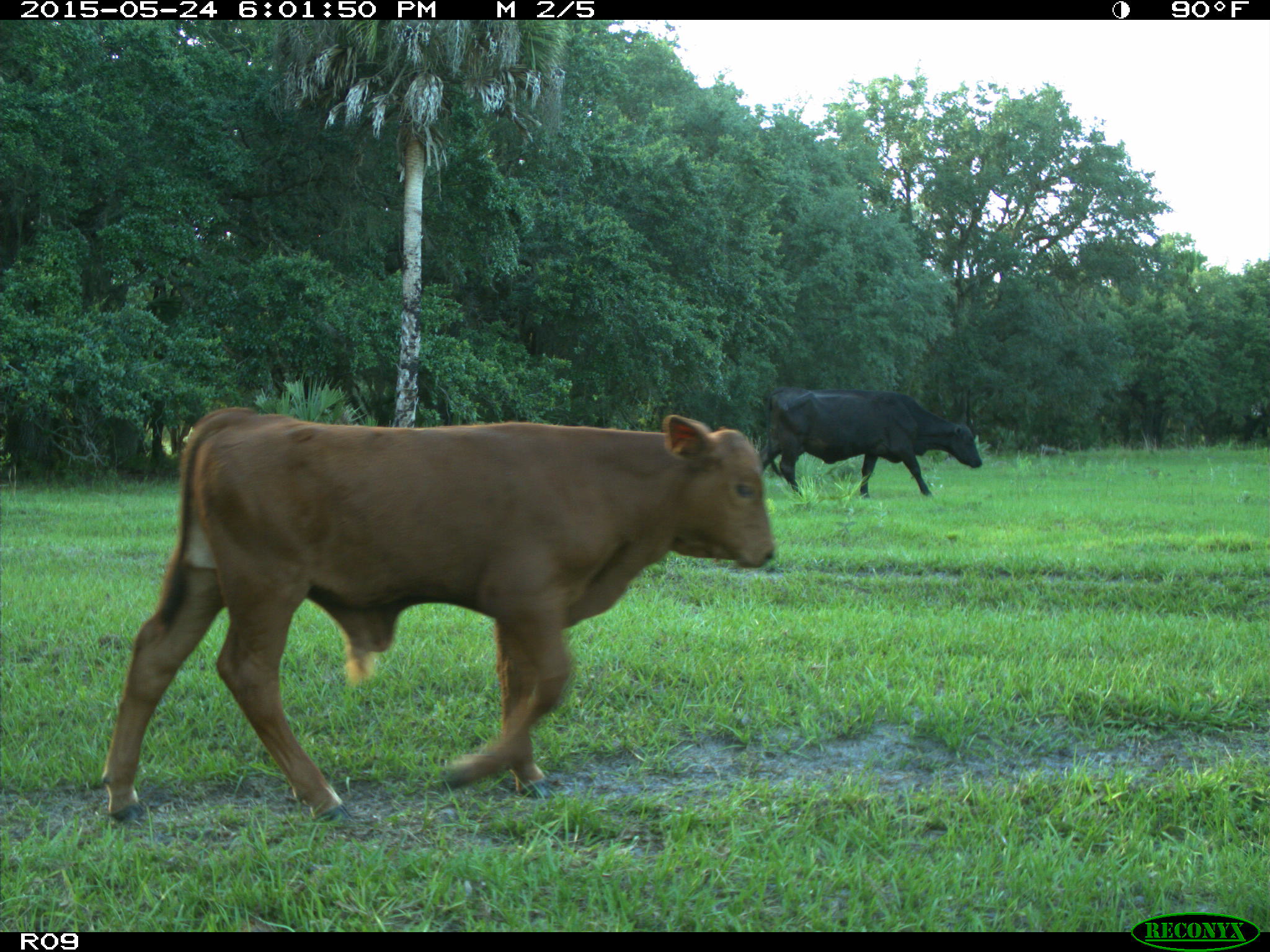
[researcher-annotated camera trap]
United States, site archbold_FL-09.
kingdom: Animalia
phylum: Chordata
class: Mammalia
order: Artiodactyla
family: Bovidae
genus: Bos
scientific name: Bos taurus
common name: domestic cow